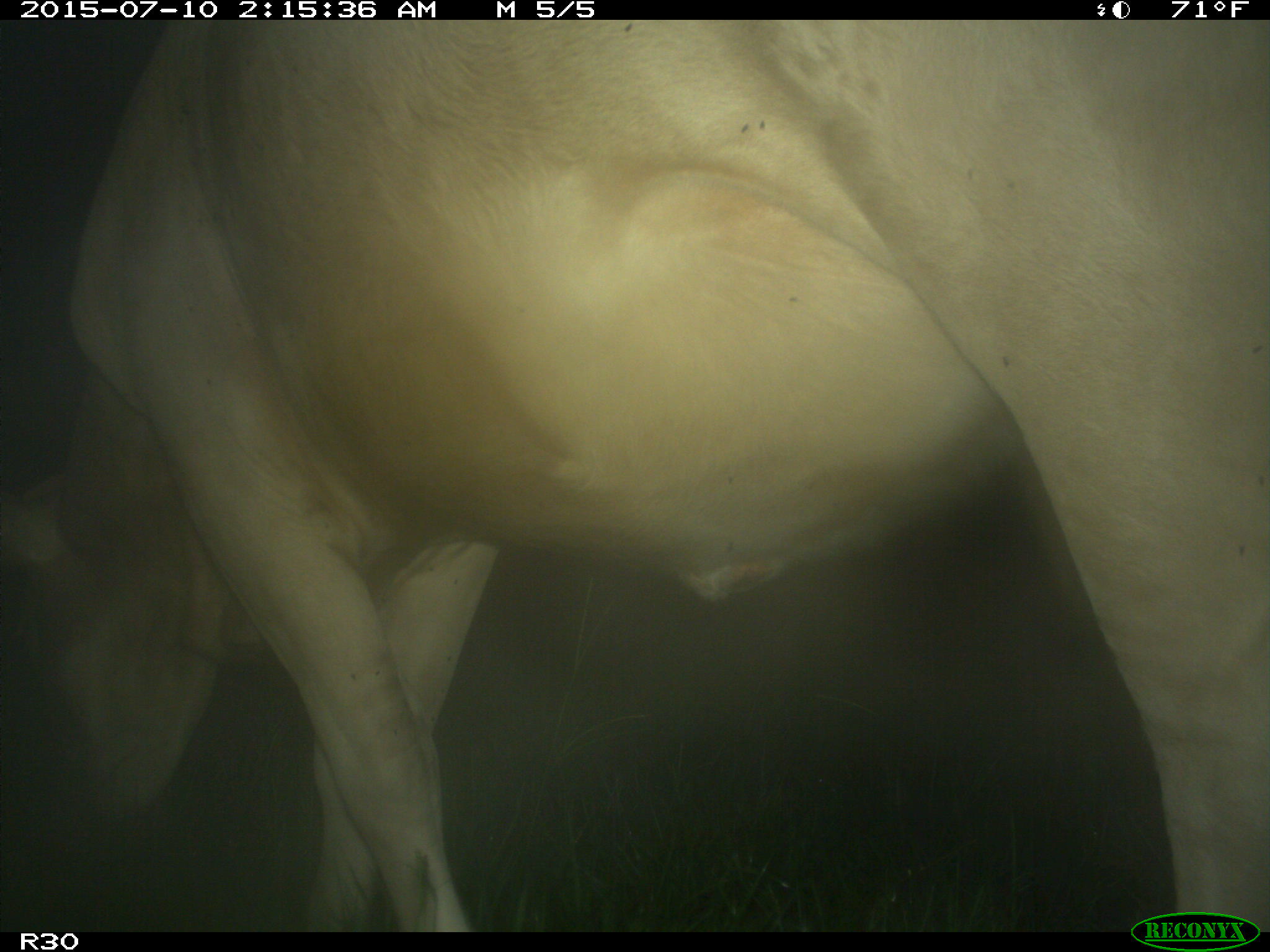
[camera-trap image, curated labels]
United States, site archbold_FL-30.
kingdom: Animalia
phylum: Chordata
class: Mammalia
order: Artiodactyla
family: Bovidae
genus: Bos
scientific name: Bos taurus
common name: domestic cow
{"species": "Bos taurus (domestic cow)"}